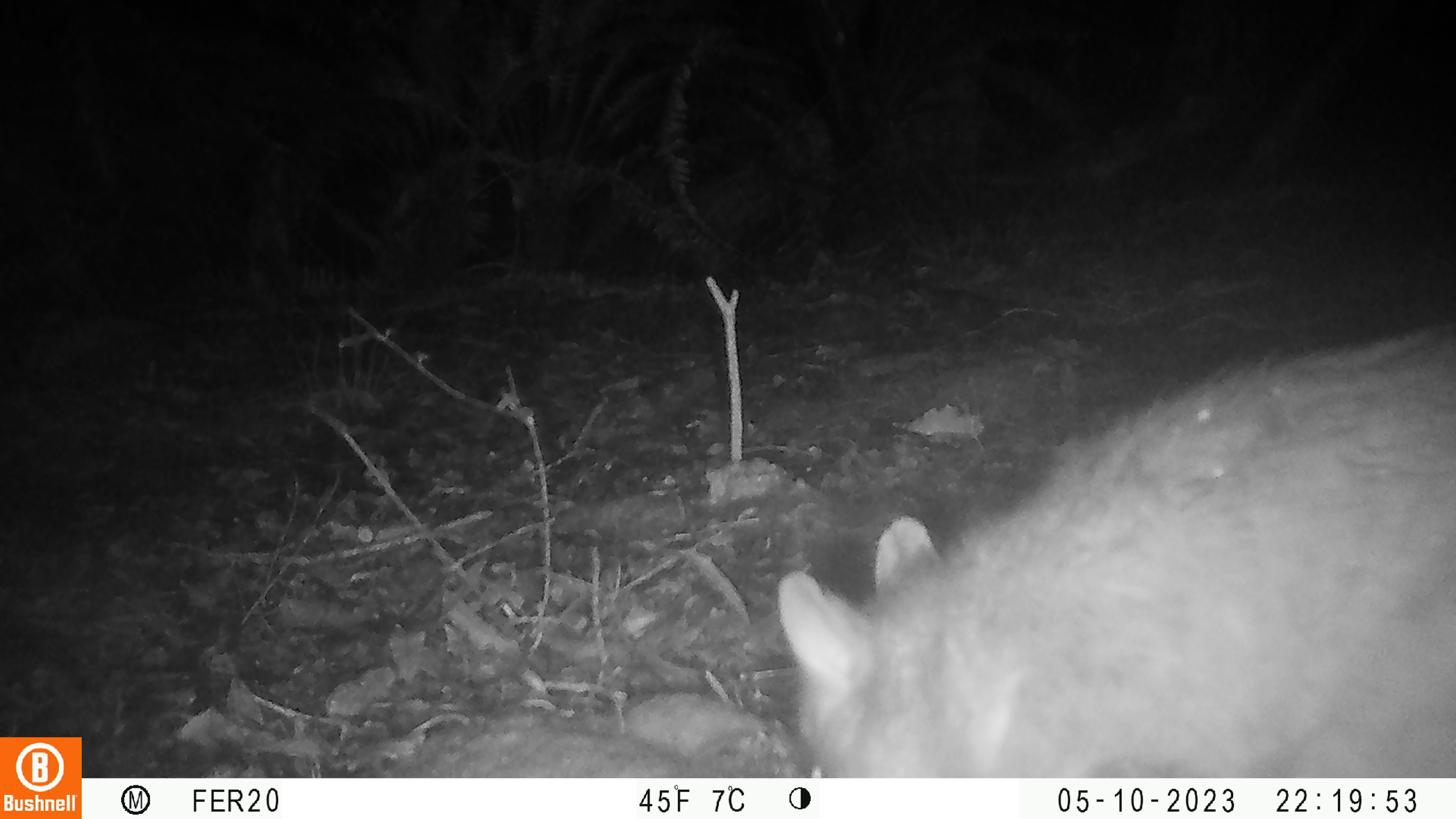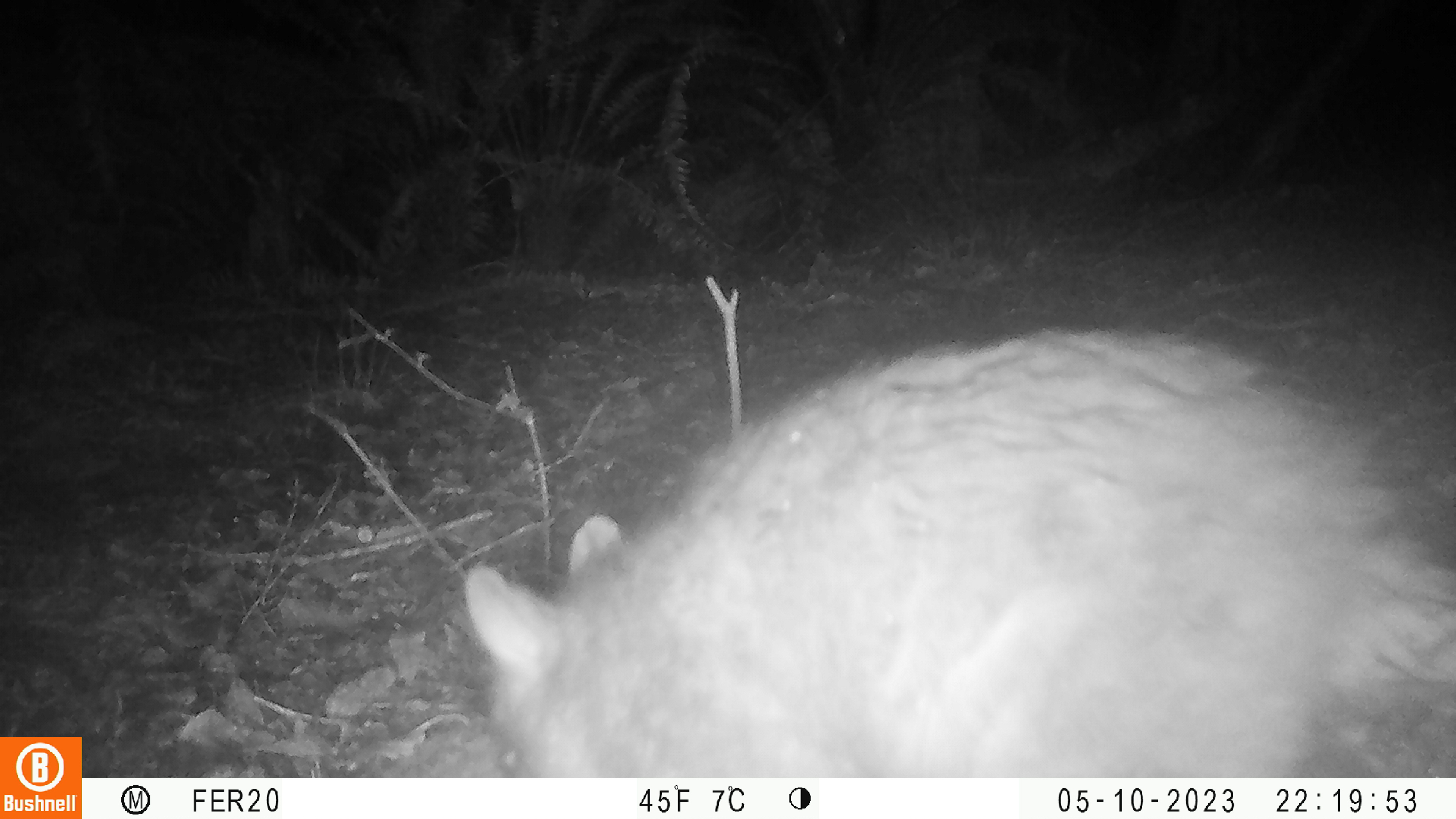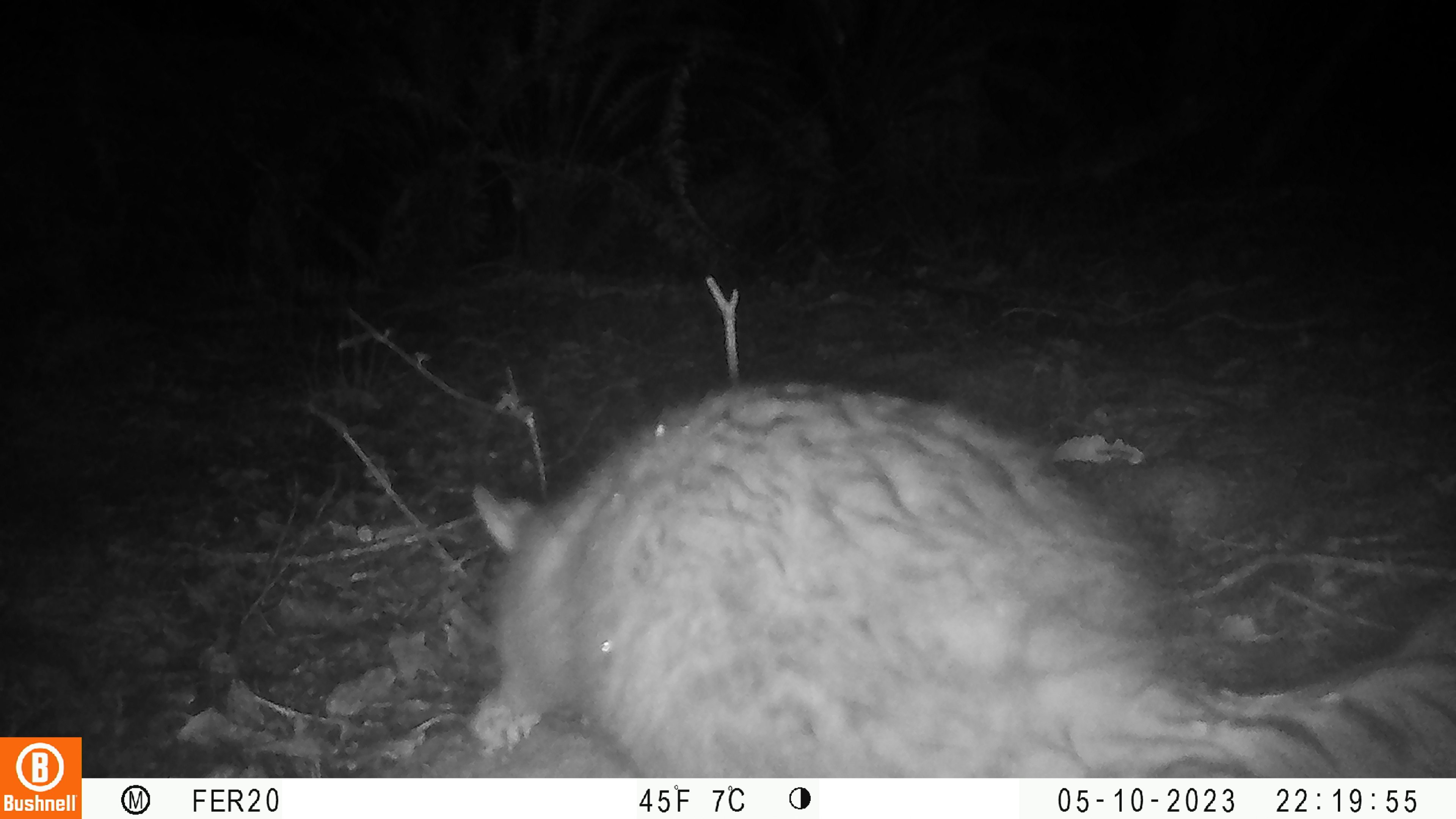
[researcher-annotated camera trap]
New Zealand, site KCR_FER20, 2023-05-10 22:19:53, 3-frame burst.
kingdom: Animalia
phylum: Chordata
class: Mammalia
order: Diprotodontia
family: Phalangeridae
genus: Trichosurus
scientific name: Trichosurus vulpecula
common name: common brushtail possum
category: possum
Possum (common brushtail possum) (Trichosurus vulpecula).